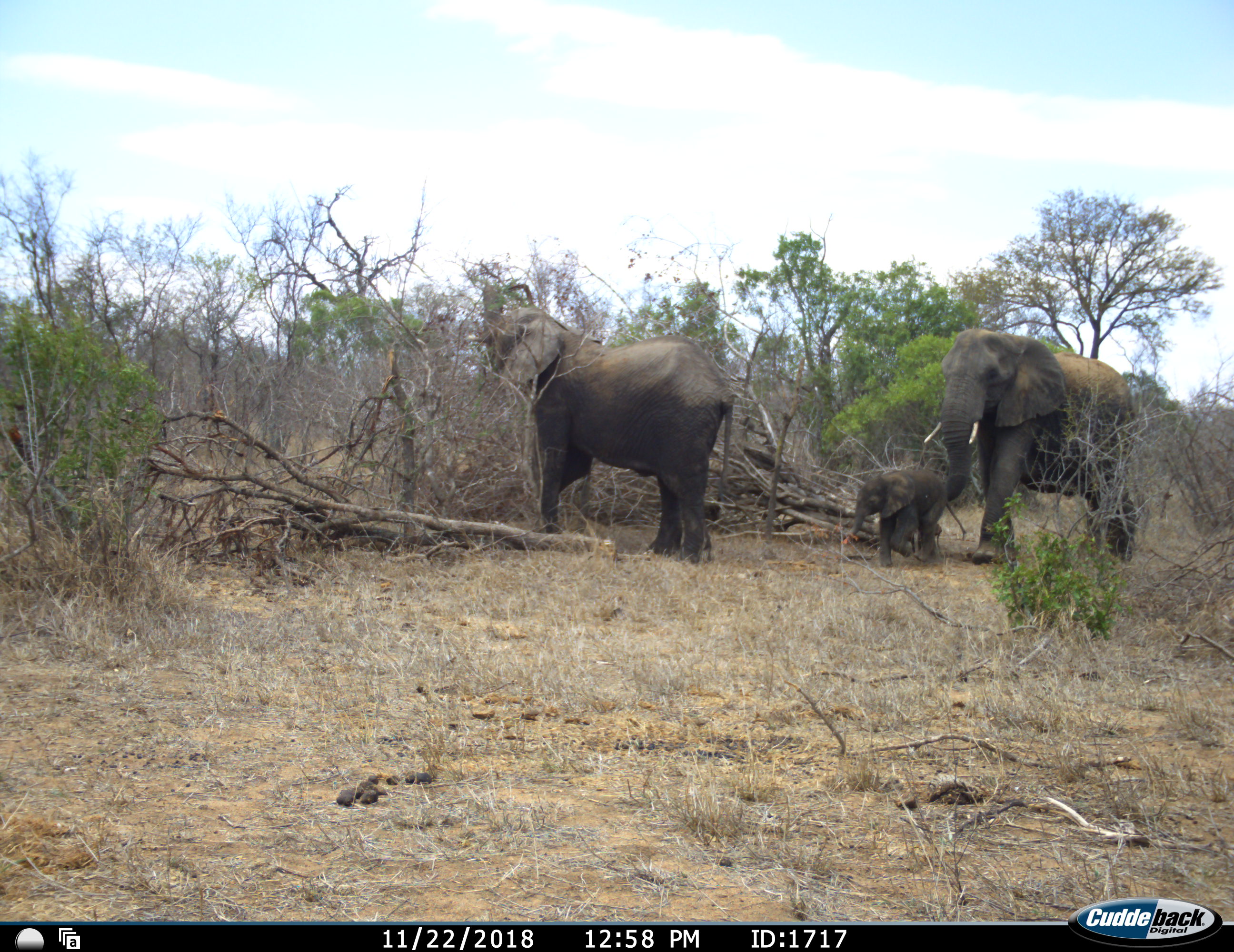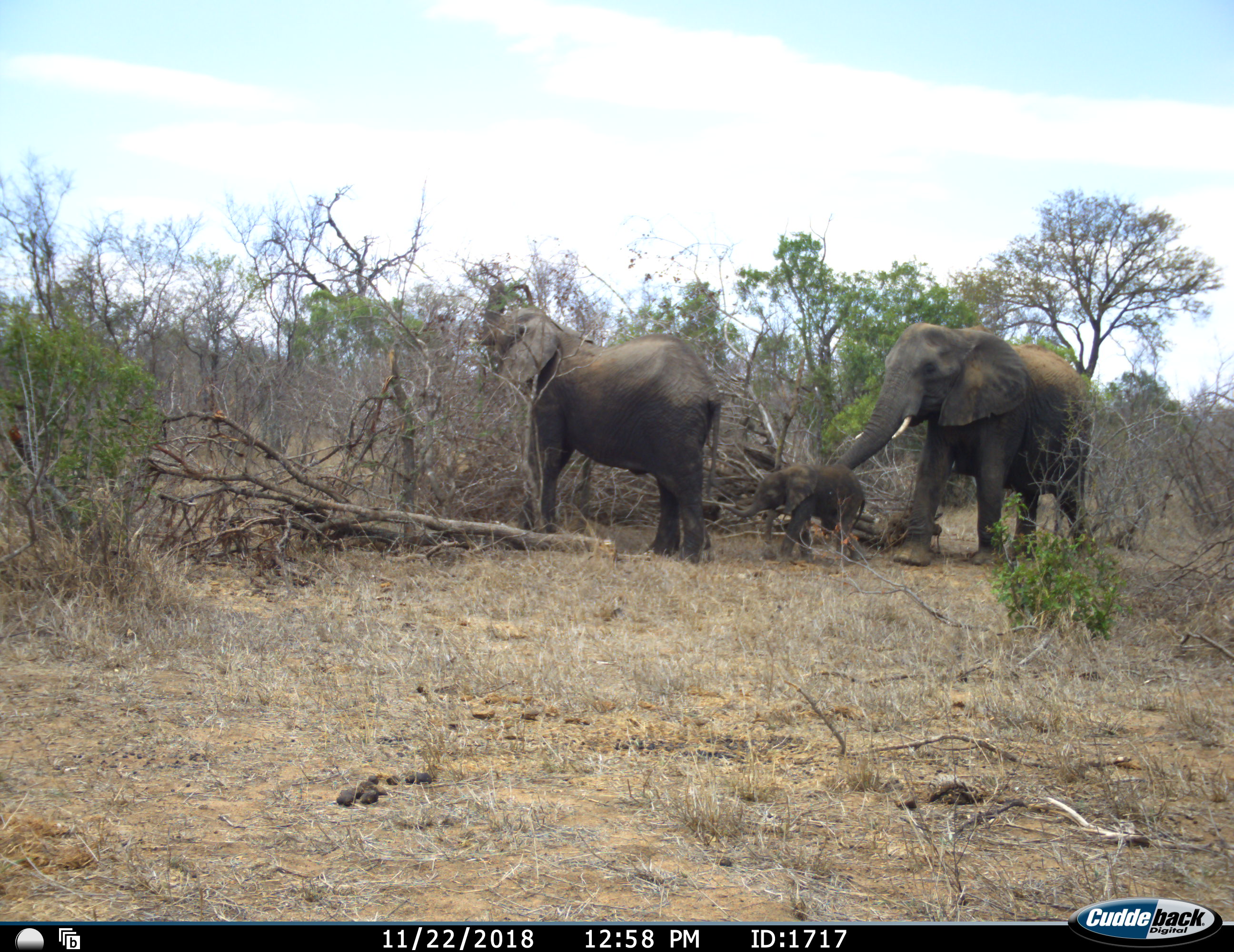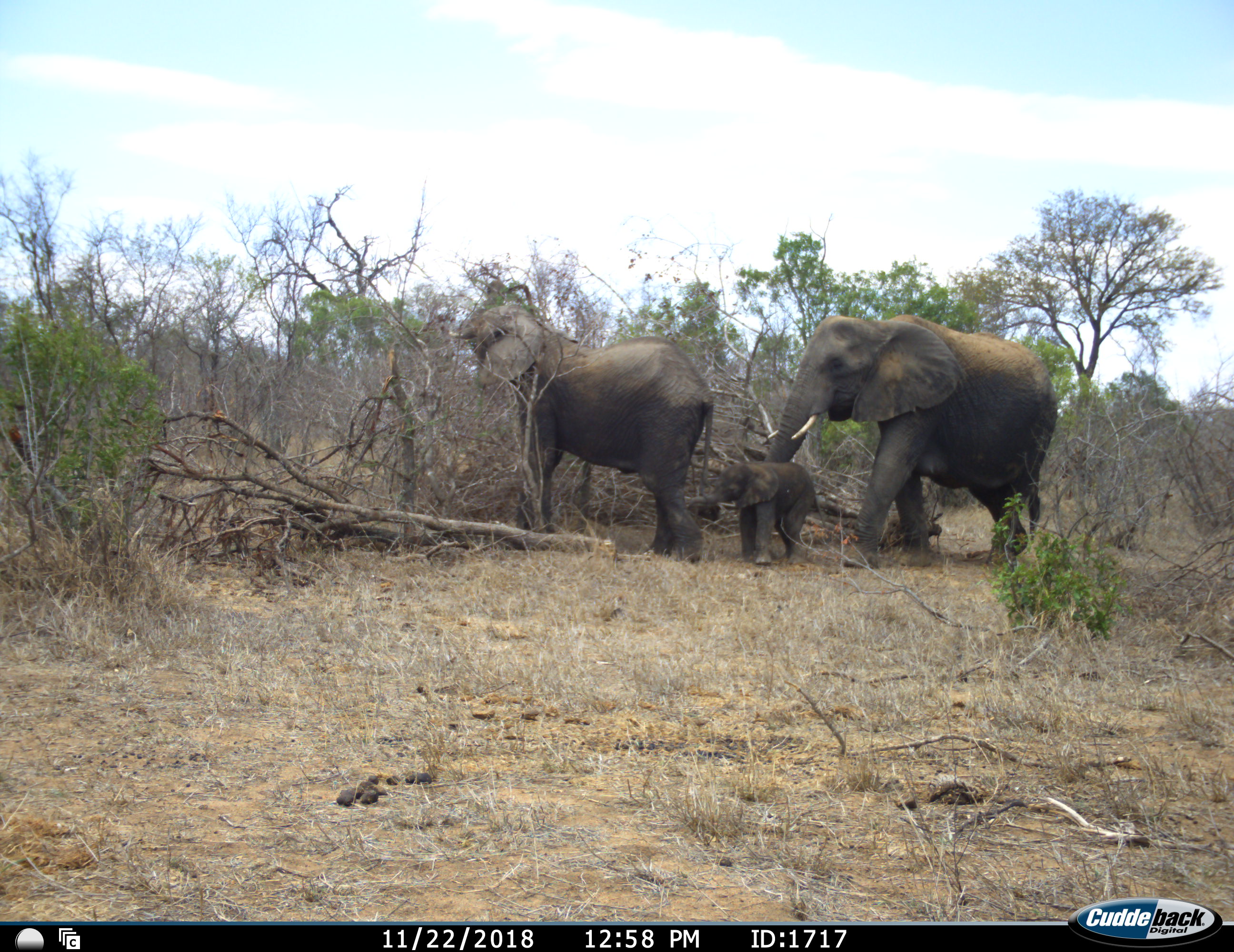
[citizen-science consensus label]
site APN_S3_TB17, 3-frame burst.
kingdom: Animalia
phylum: Chordata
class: Mammalia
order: Proboscidea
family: Elephantidae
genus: Loxodonta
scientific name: Loxodonta africana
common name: african bush elephant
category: elephant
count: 3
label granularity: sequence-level